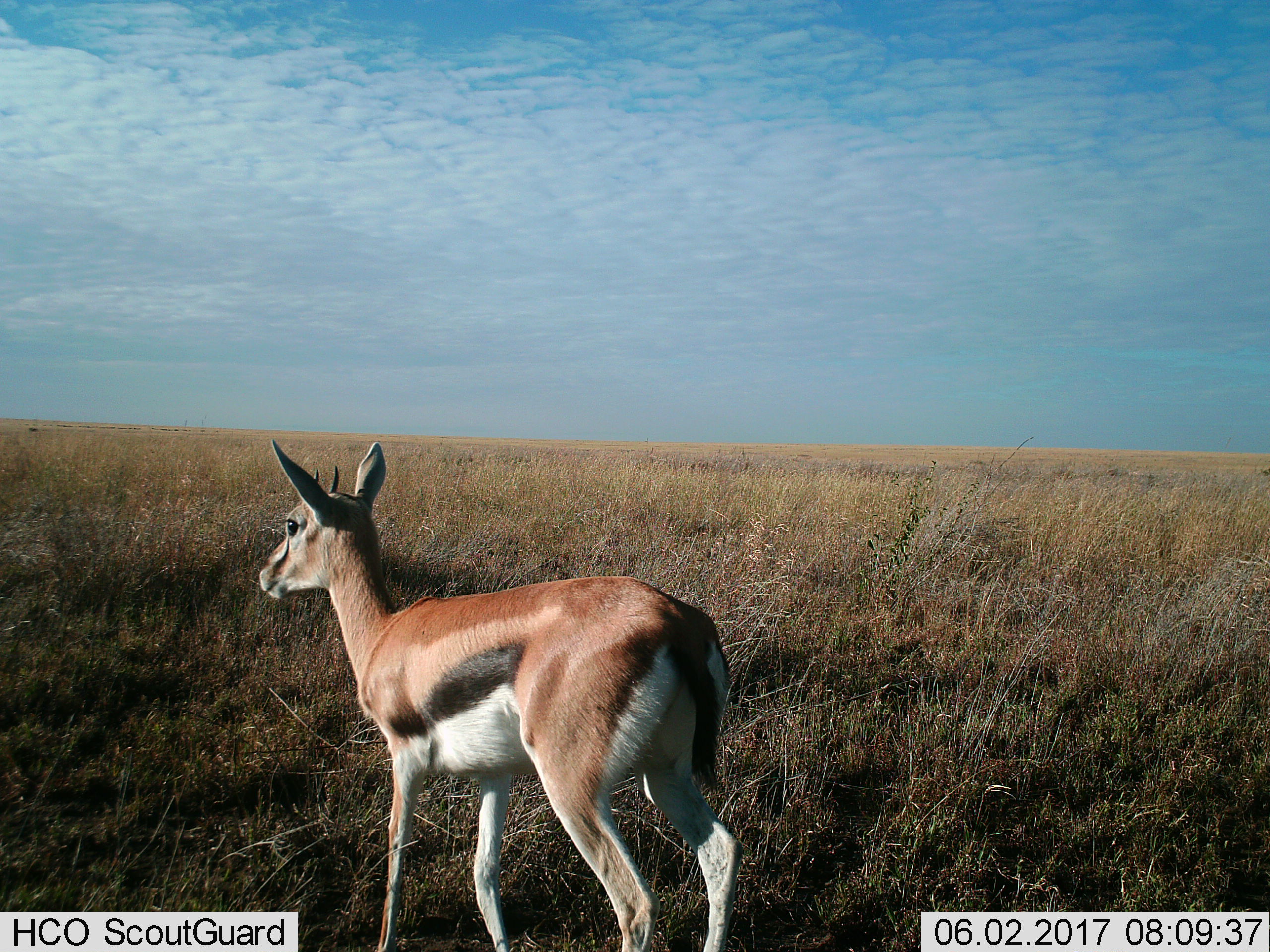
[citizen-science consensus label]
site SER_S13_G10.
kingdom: Animalia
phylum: Chordata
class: Mammalia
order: Artiodactyla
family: Bovidae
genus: Eudorcas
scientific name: Eudorcas thomsonii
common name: thomson's gazelle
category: gazellethomsons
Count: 1.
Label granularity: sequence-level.